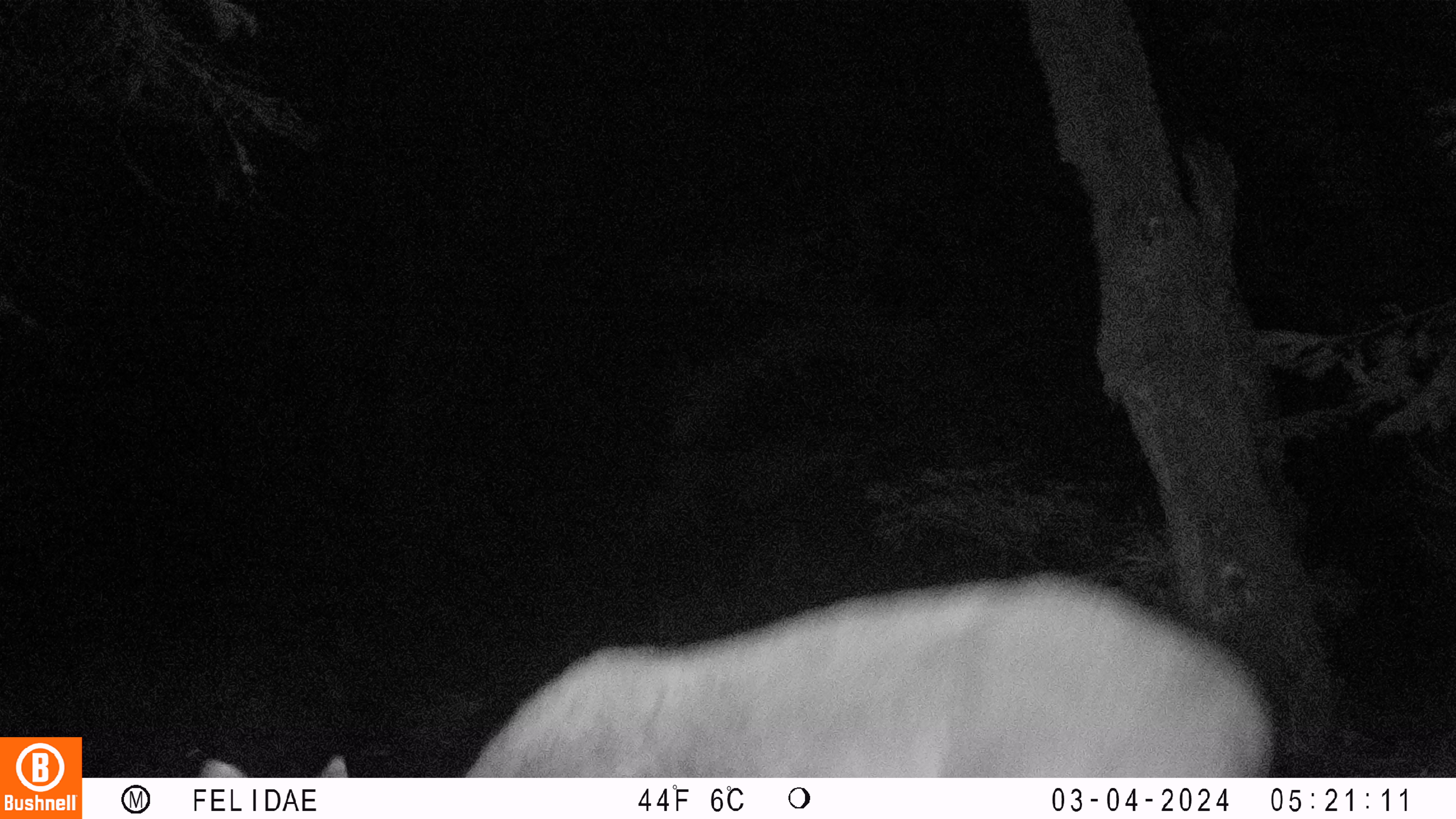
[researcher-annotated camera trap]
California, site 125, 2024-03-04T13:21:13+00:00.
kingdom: Animalia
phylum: Chordata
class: Mammalia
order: Artiodactyla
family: Cervidae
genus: Odocoileus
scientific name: Odocoileus hemionus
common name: mule deer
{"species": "mule deer (Odocoileus hemionus)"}